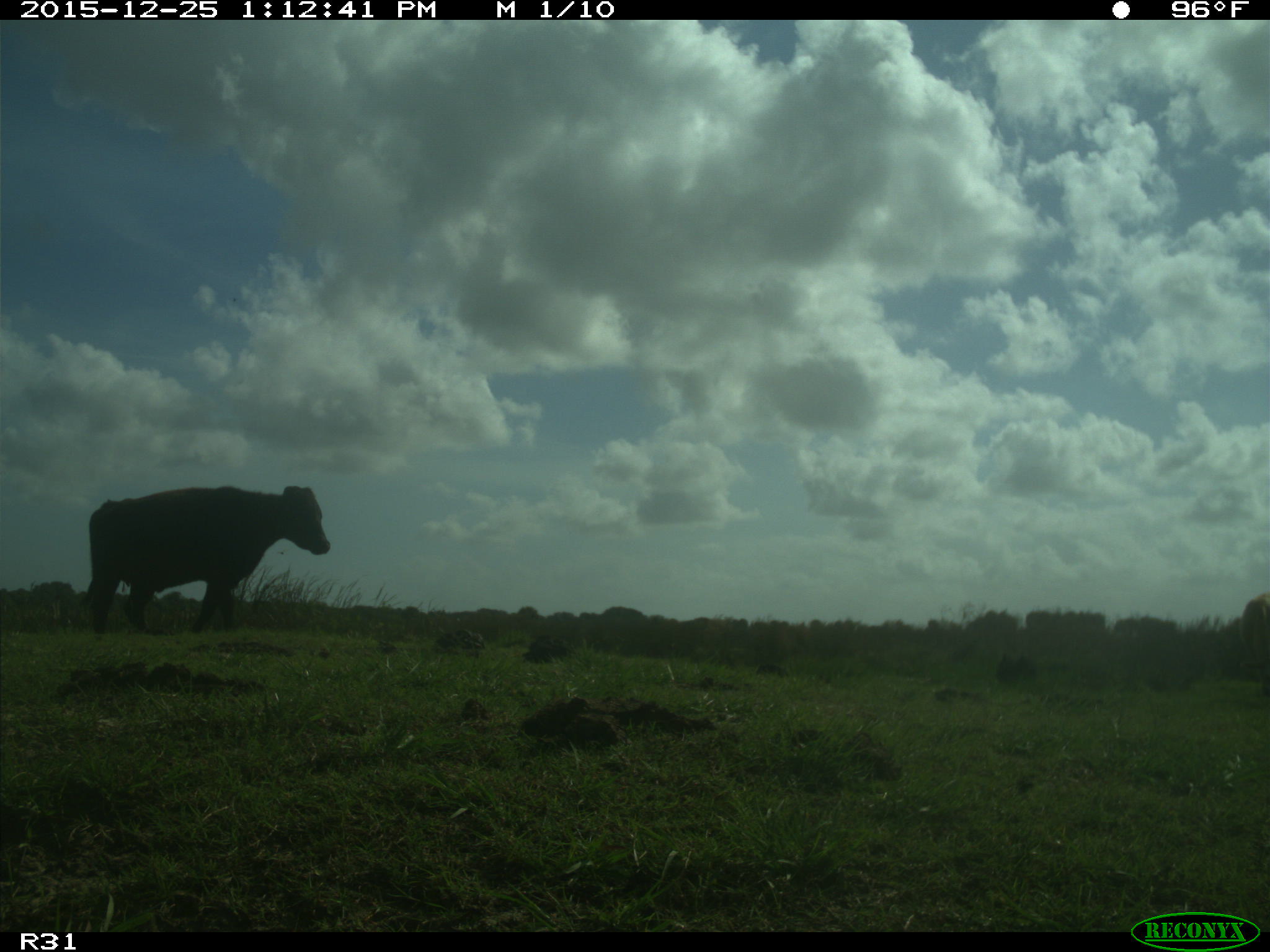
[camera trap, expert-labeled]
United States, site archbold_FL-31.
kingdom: Animalia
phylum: Chordata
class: Mammalia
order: Artiodactyla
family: Bovidae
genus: Bos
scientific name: Bos taurus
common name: domestic cow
Bos taurus (domestic cow).